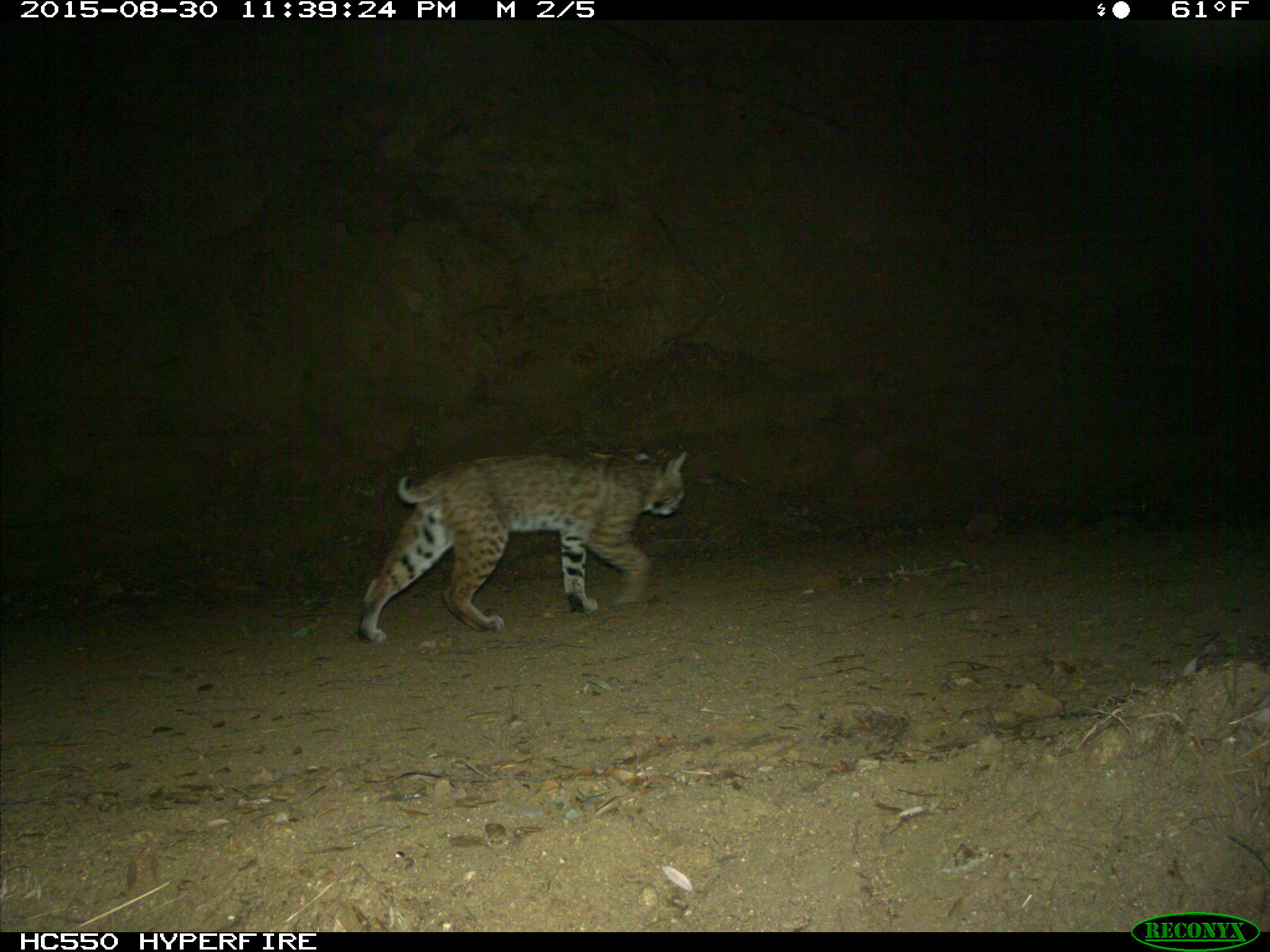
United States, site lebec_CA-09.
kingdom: Animalia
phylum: Chordata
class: Mammalia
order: Carnivora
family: Felidae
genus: Lynx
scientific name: Lynx rufus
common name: bobcat